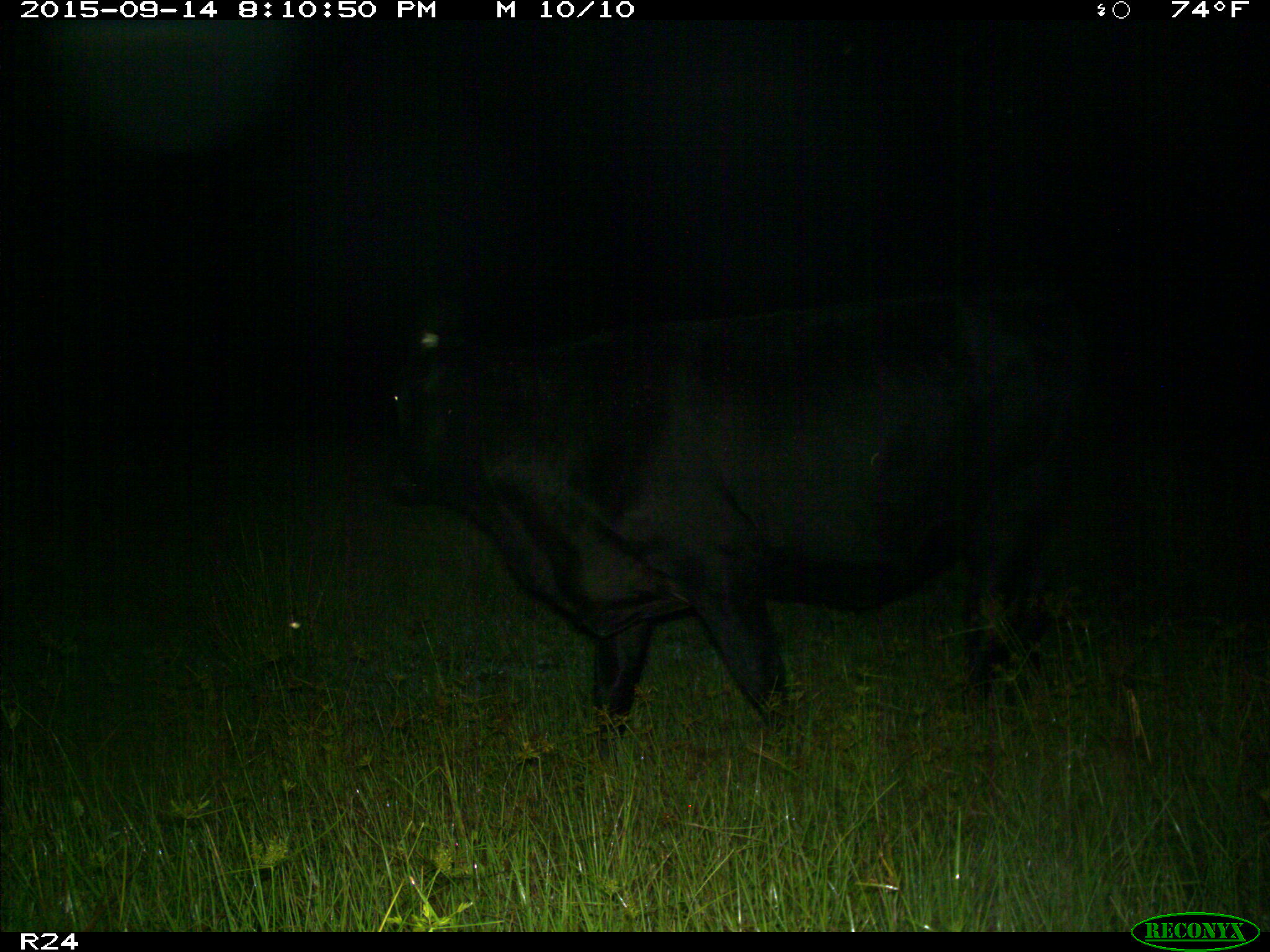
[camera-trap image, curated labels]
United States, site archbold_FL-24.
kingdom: Animalia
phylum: Chordata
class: Mammalia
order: Artiodactyla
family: Bovidae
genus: Bos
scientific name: Bos taurus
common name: domestic cow